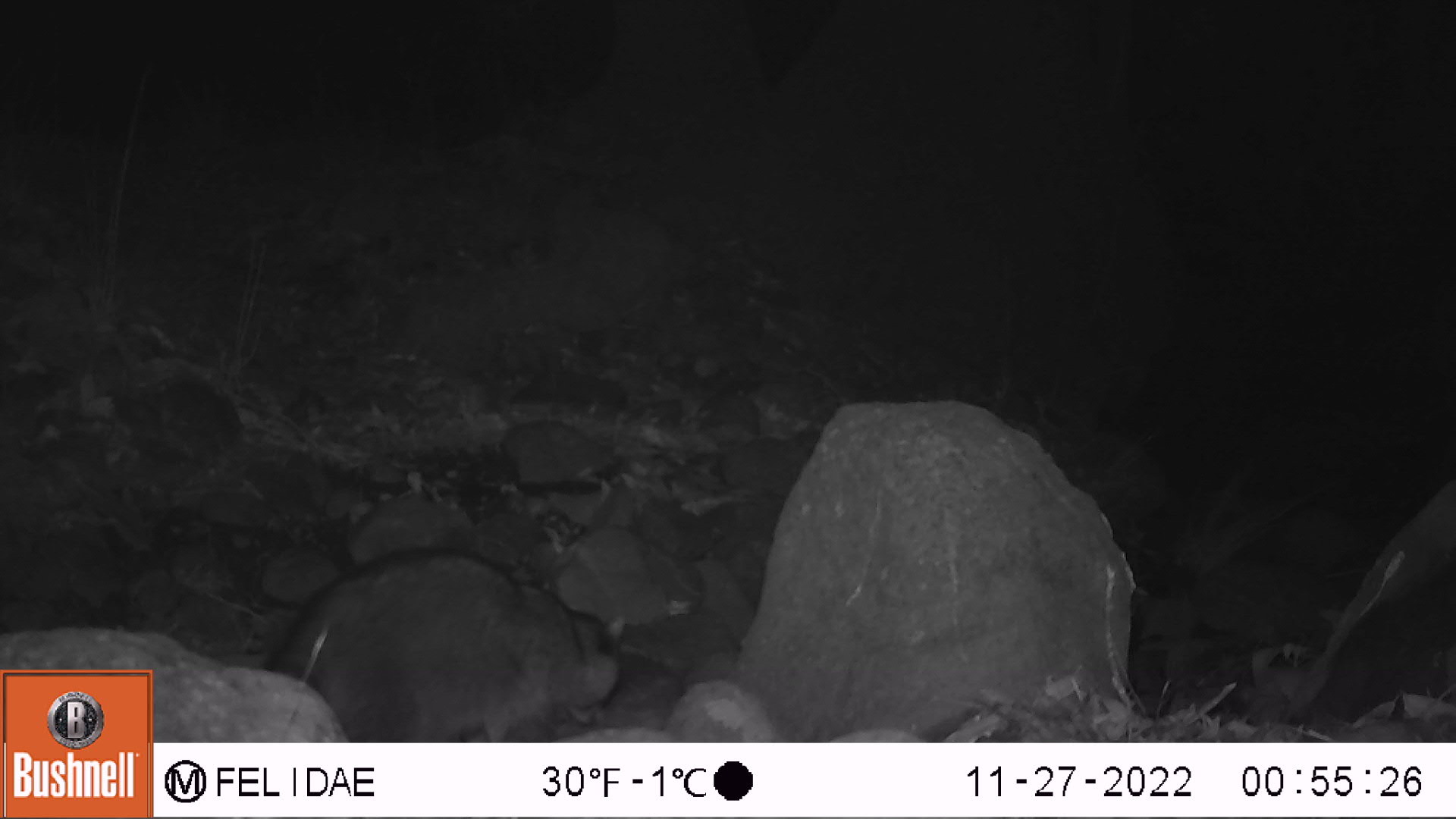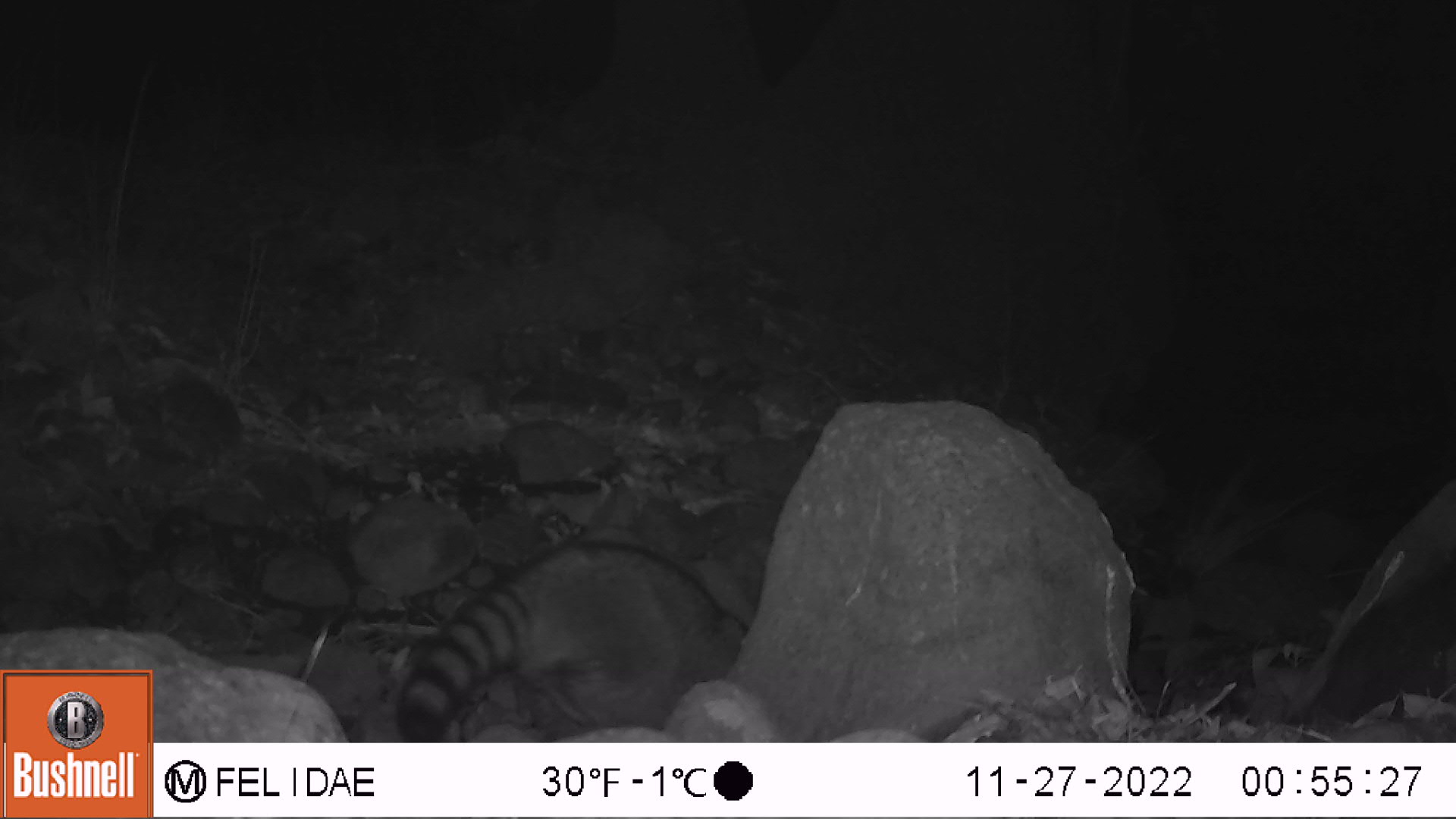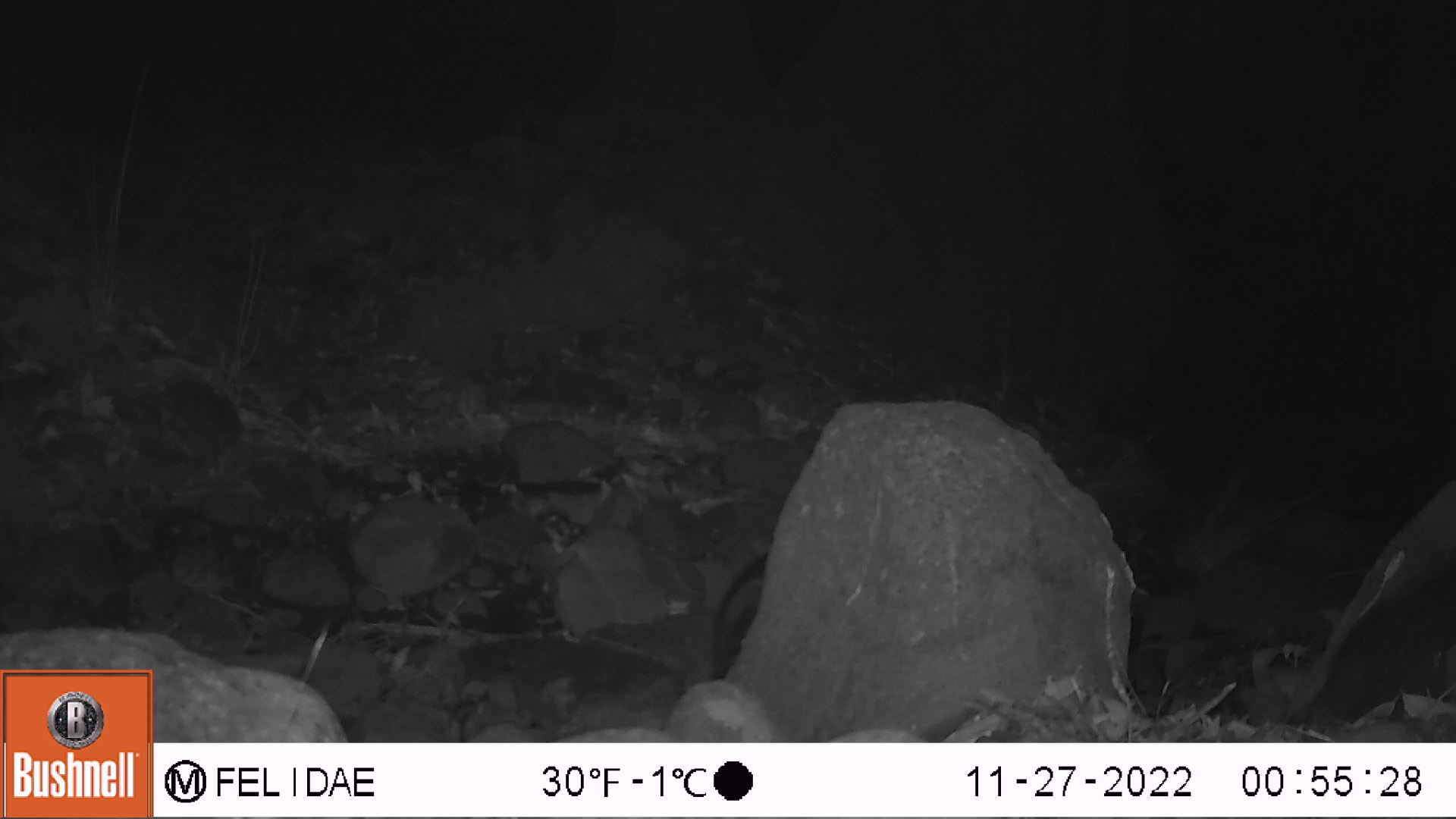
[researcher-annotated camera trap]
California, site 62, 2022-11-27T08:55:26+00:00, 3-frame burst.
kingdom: Animalia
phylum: Chordata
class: Mammalia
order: Carnivora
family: Procyonidae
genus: Procyon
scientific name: Procyon lotor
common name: raccoon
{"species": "raccoon (Procyon lotor)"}